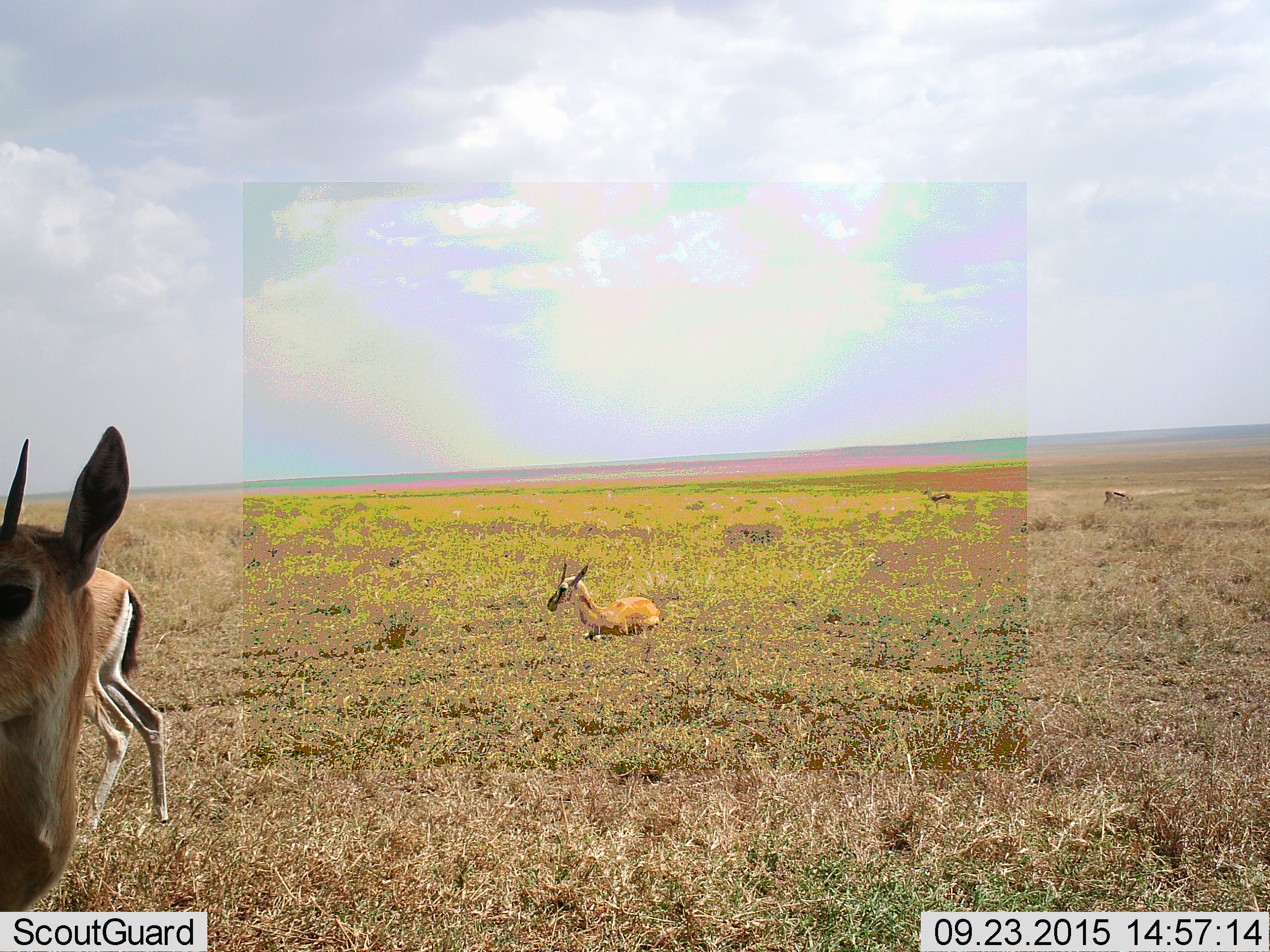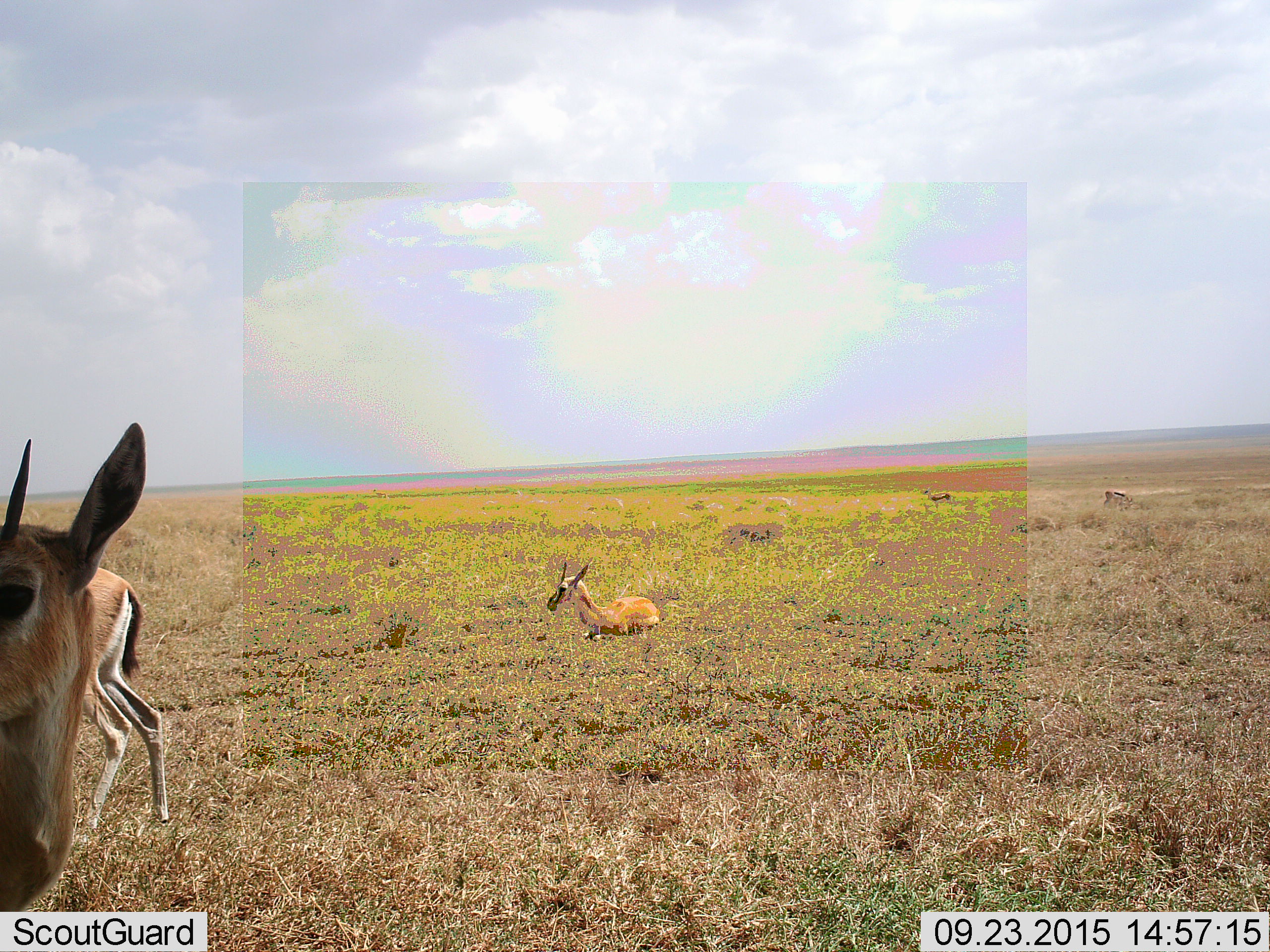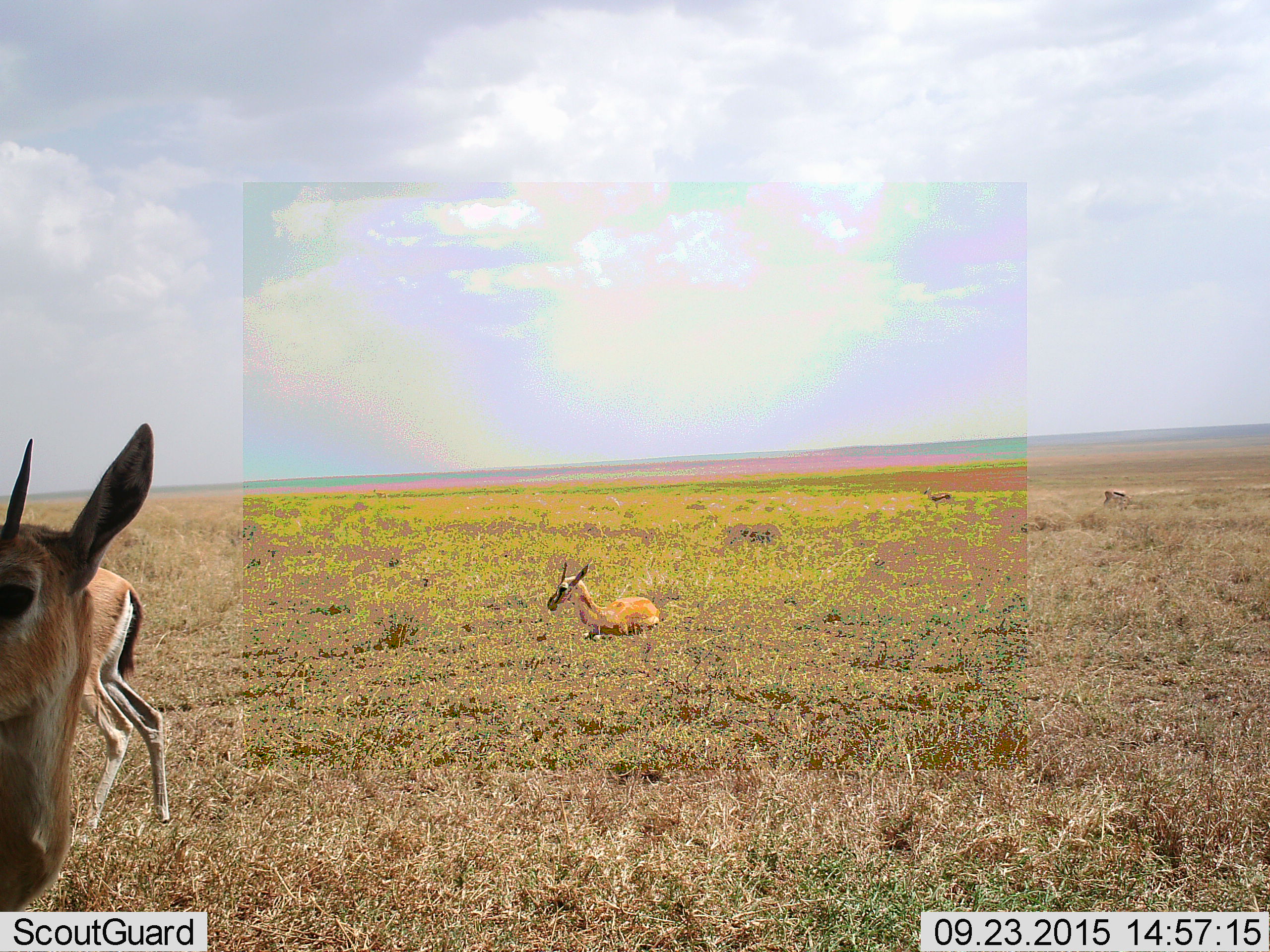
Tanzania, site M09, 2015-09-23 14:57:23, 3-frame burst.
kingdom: Animalia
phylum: Chordata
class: Mammalia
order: Artiodactyla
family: Bovidae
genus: Eudorcas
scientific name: Eudorcas thomsonii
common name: thomson's gazelle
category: gazellethomsons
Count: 5.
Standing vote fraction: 86%.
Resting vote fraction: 86%.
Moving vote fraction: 14%.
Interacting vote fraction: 0%.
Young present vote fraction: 0%.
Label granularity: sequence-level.